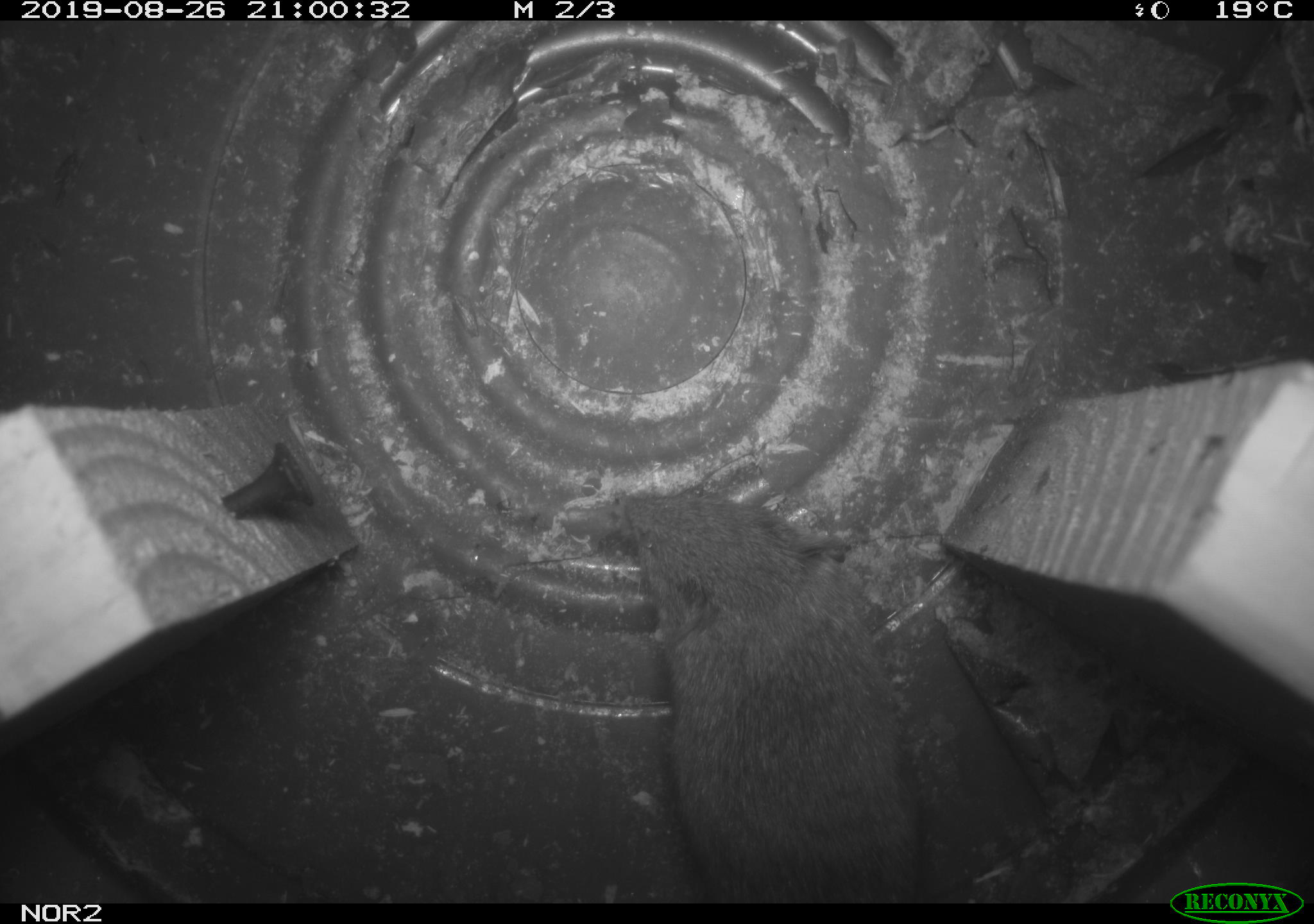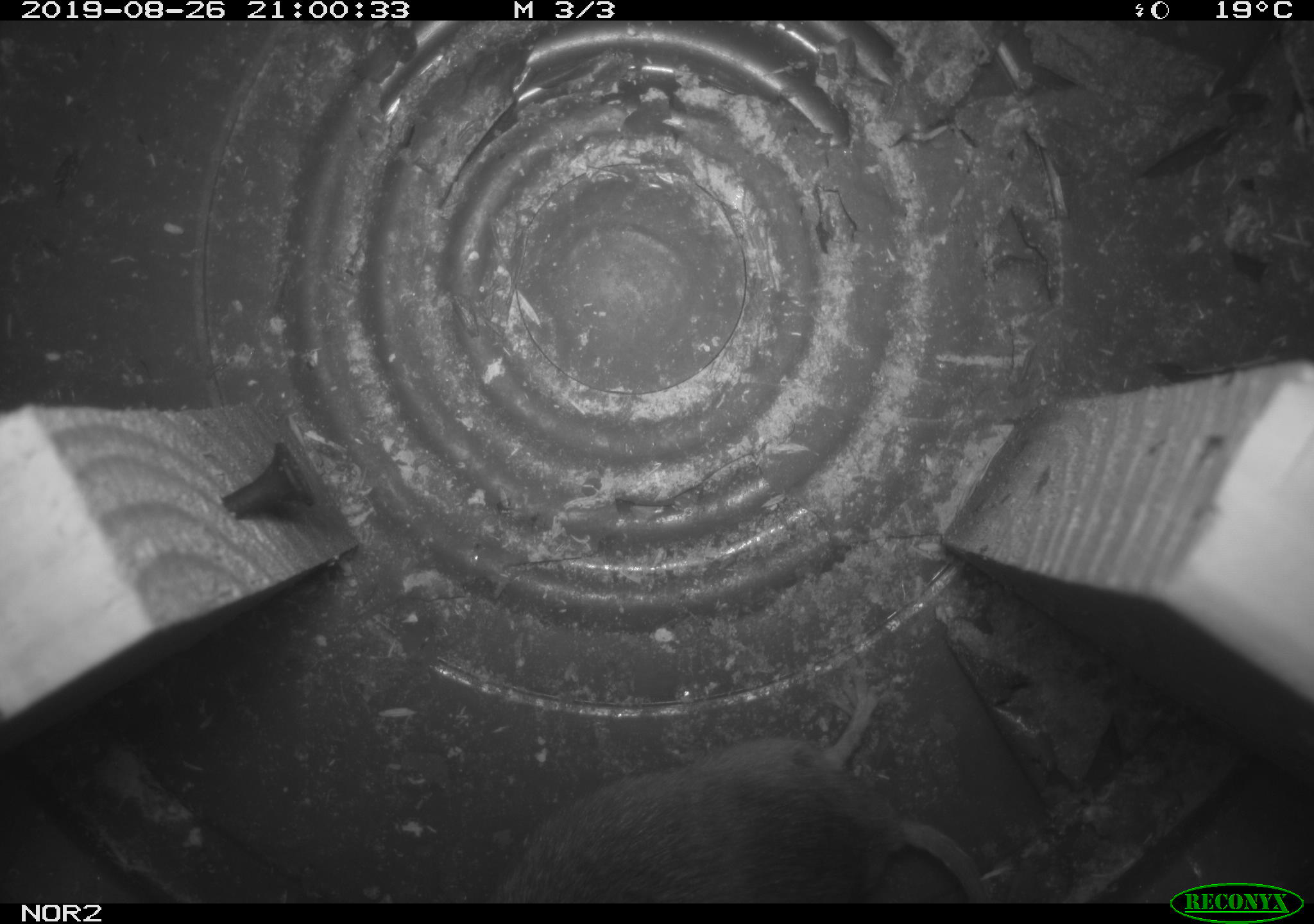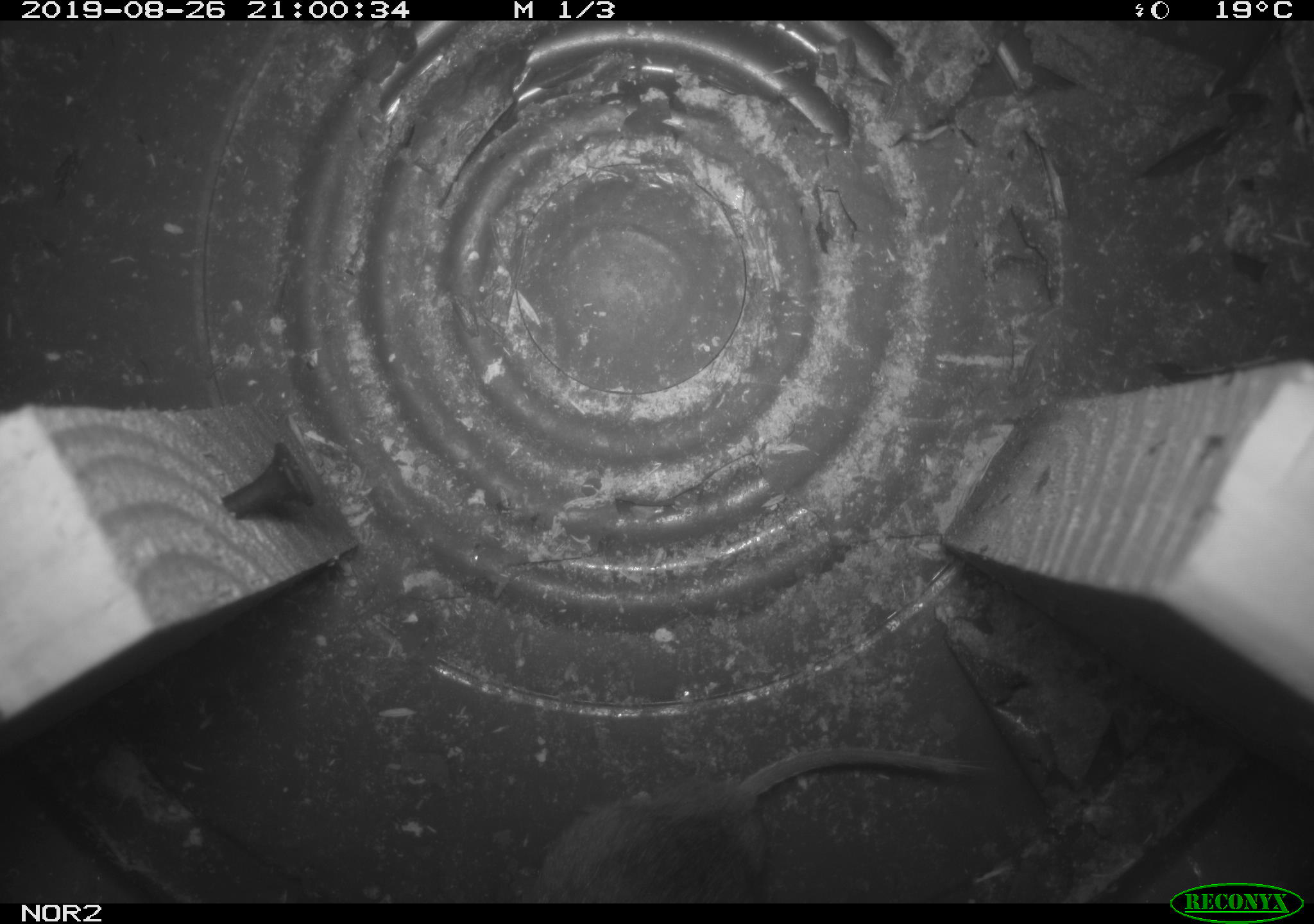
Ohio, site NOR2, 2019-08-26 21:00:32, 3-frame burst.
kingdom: Animalia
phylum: Chordata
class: Mammalia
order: Rodentia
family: Cricetidae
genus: Microtus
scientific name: Microtus pennsylvanicus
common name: meadow vole